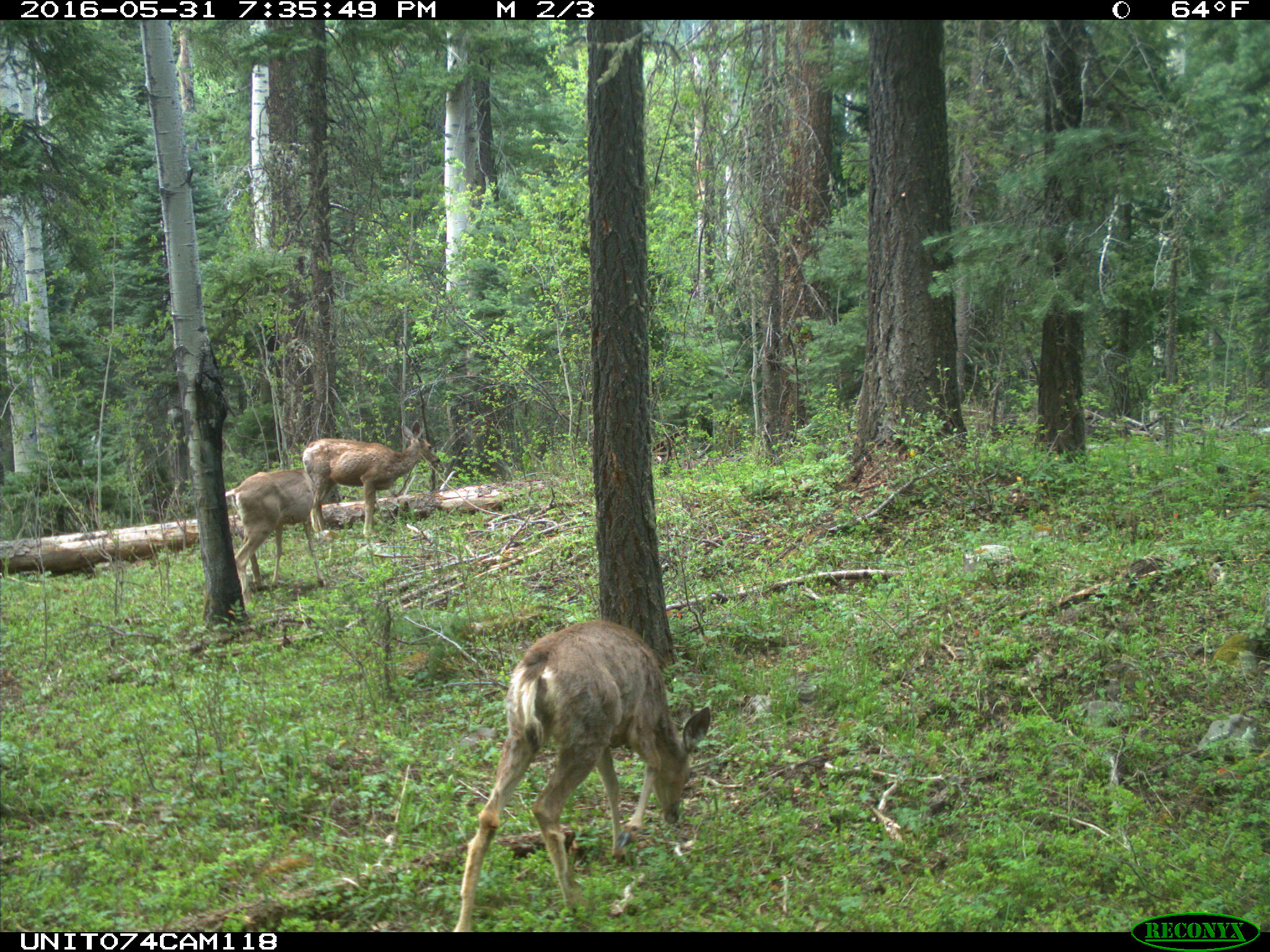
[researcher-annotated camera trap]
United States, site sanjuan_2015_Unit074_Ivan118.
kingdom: Animalia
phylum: Chordata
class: Mammalia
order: Artiodactyla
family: Cervidae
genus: Odocoileus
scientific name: Odocoileus hemionus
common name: mule deer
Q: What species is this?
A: Odocoileus hemionus (mule deer).